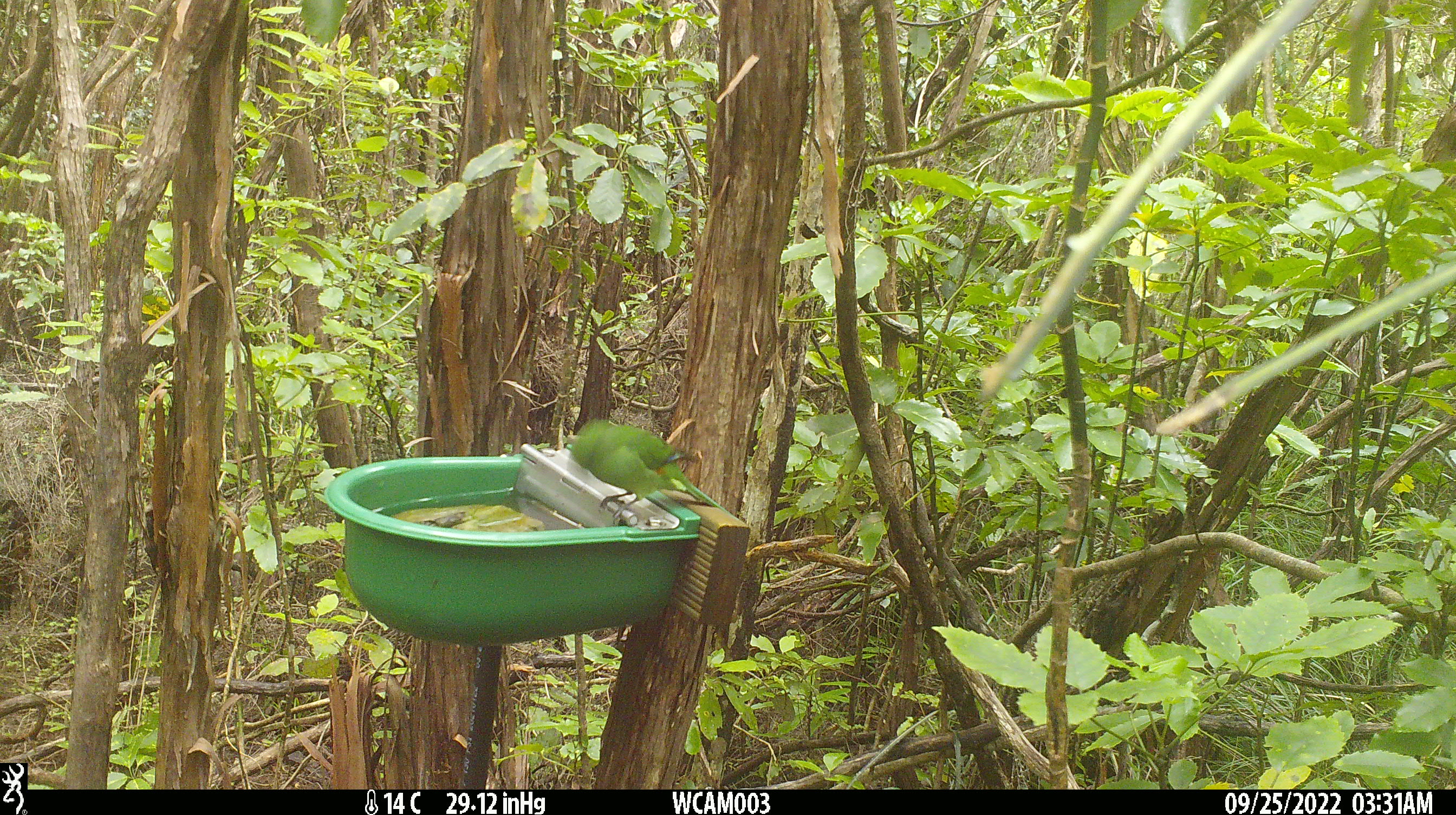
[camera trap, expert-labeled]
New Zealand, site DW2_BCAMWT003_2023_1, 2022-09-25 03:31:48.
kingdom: Animalia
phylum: Chordata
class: Aves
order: Psittaciformes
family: Psittaculidae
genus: Cyanoramphus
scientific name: Cyanoramphus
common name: parakeet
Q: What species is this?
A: Parakeet (Cyanoramphus).